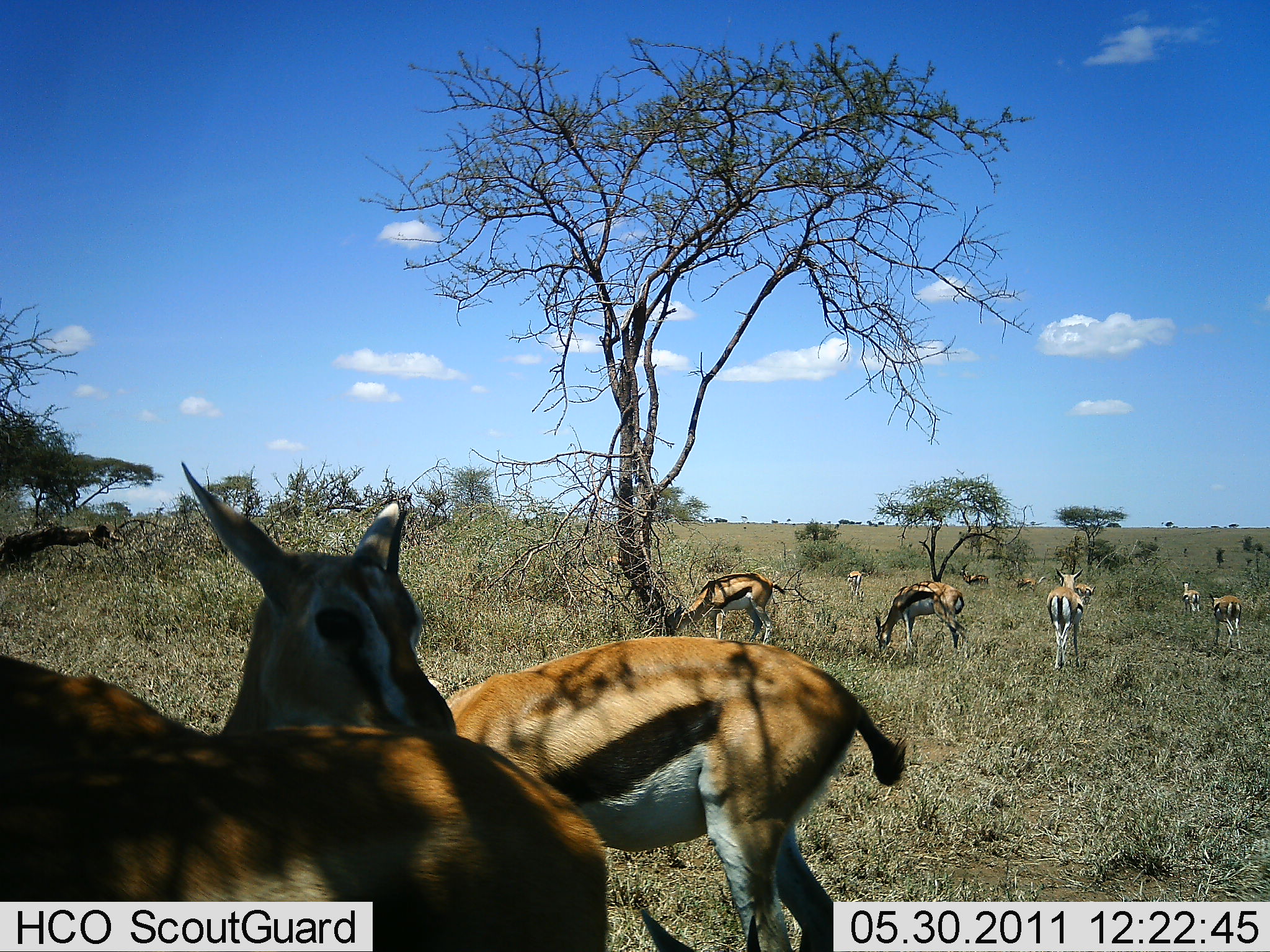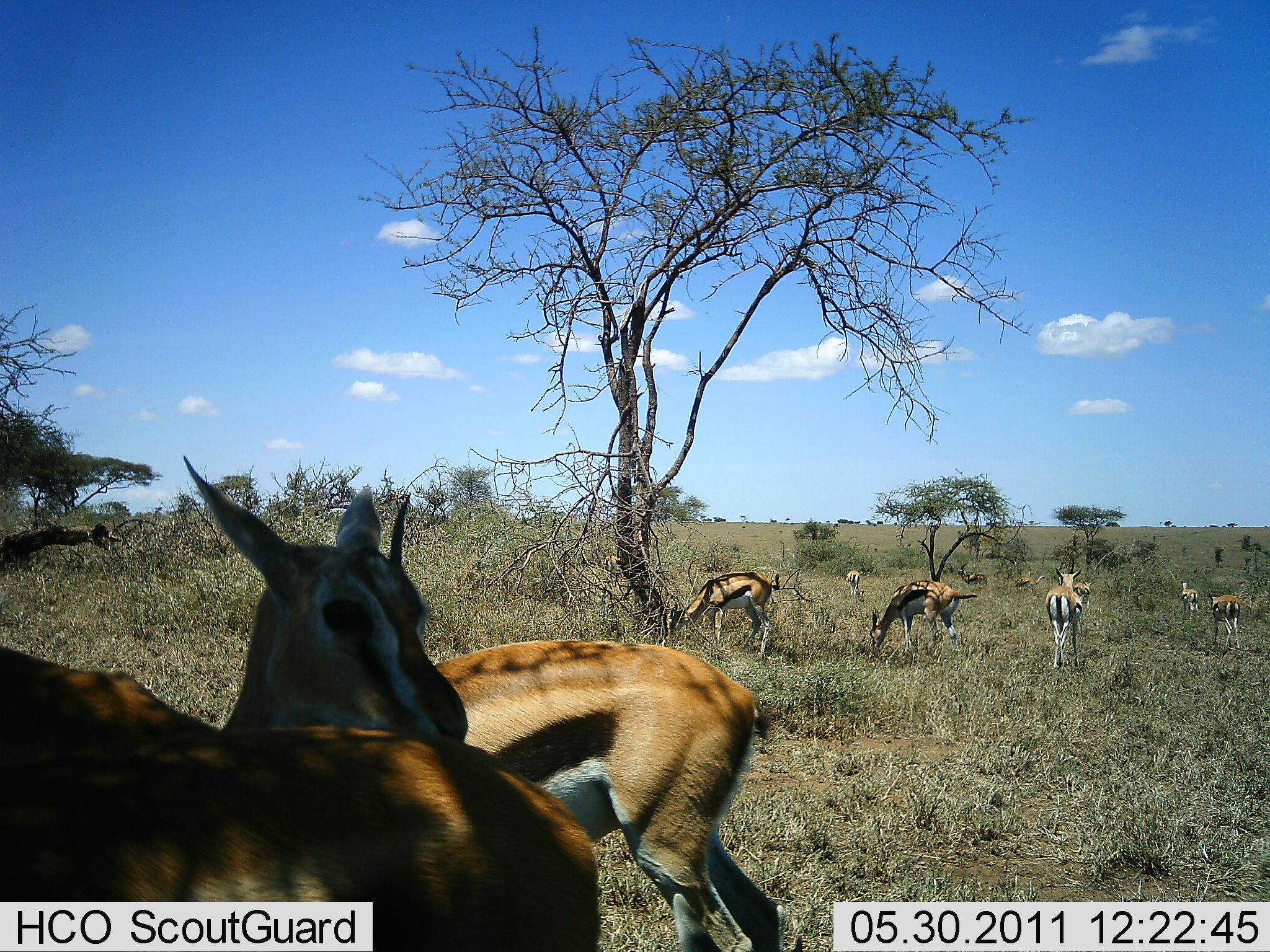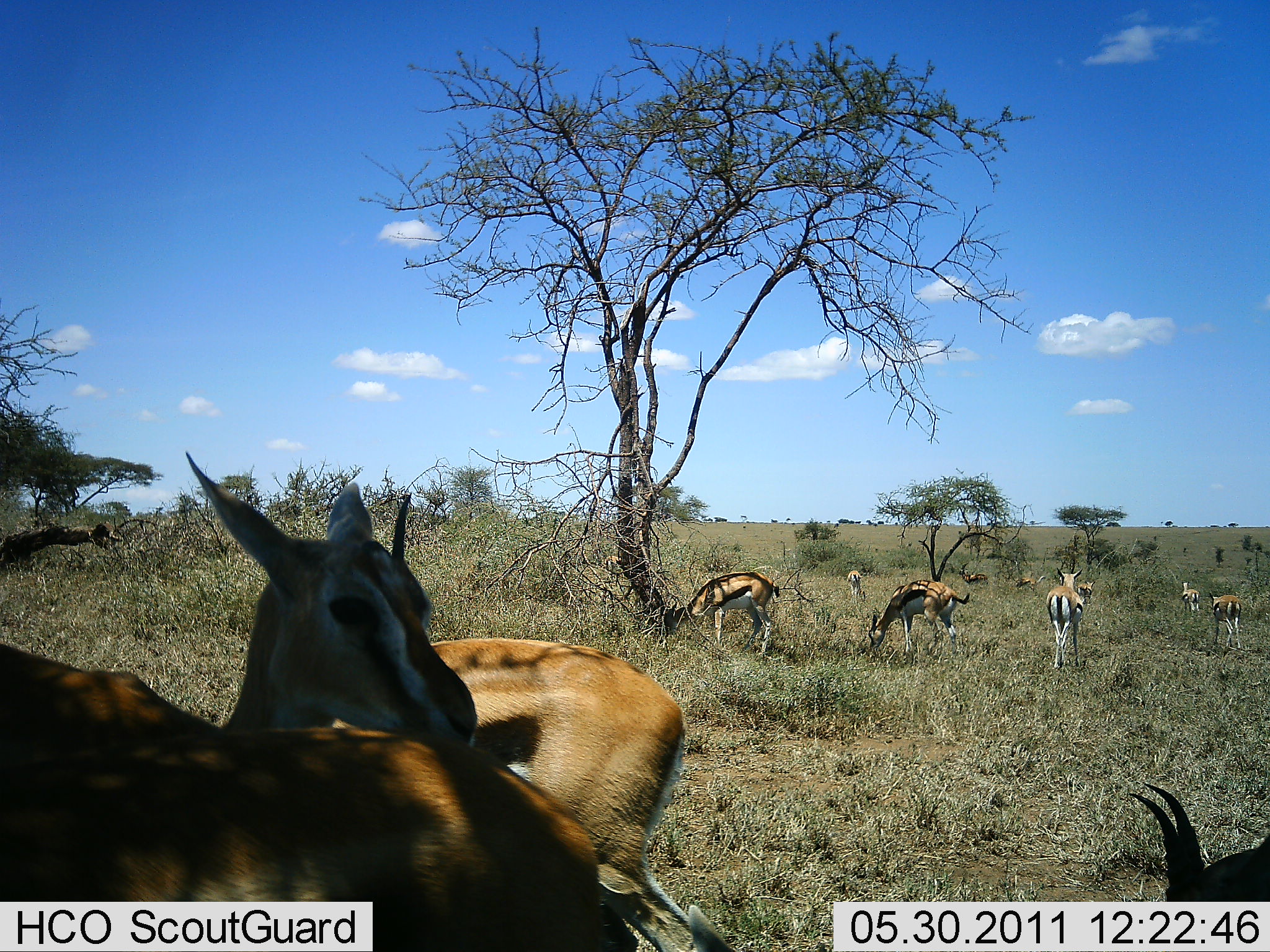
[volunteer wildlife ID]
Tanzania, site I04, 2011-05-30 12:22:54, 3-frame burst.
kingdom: Animalia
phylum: Chordata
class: Mammalia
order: Artiodactyla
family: Bovidae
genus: Eudorcas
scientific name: Eudorcas thomsonii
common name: thomson's gazelle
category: gazellethomsons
Gazellethomsons (thomson's gazelle) (Eudorcas thomsonii), count 11-50. Behavior (volunteer vote fractions): standing 64%, resting 0%, moving 36%, interacting 9%. Young present (vote fraction): 9%. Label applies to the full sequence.